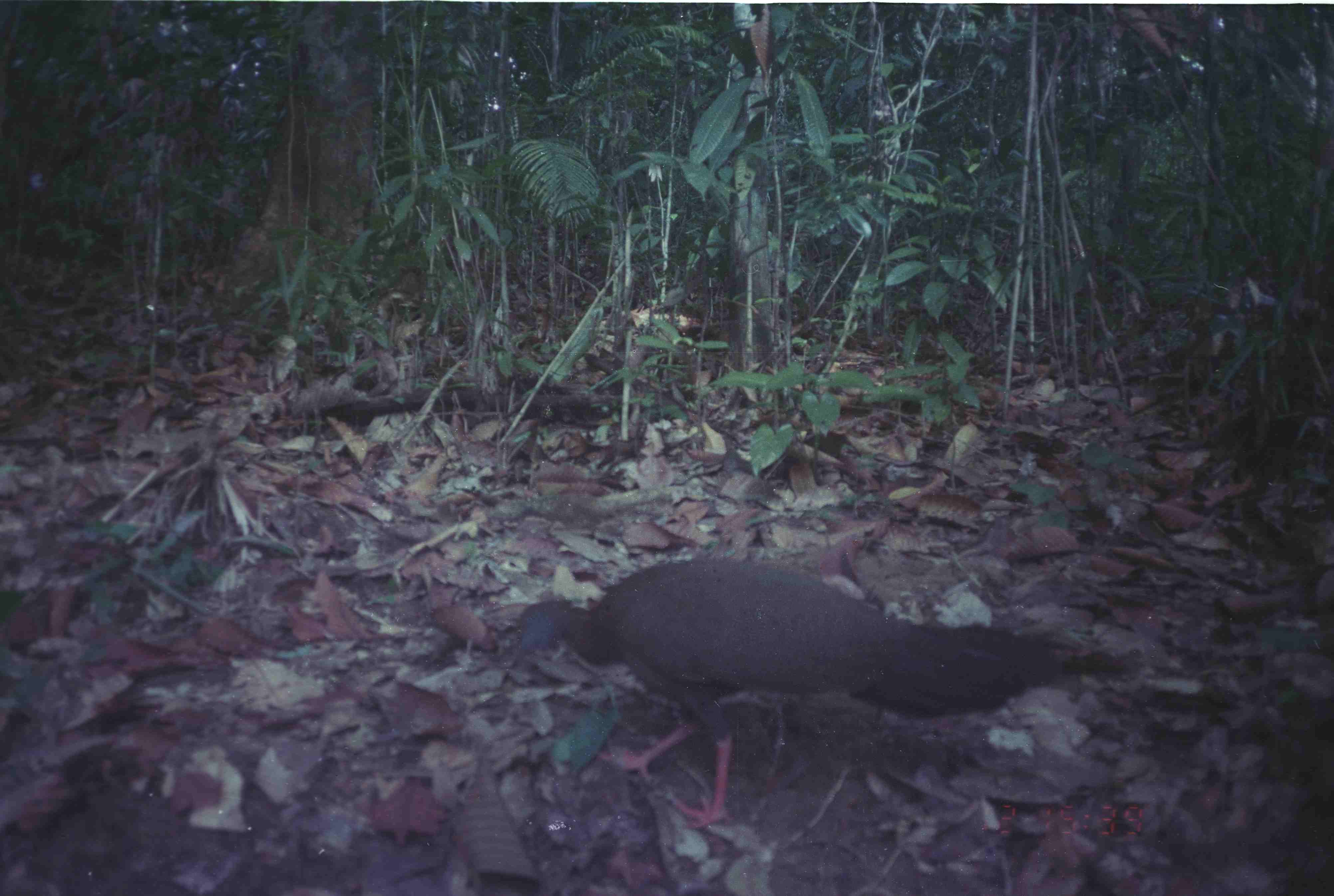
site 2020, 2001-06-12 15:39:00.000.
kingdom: Animalia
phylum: Chordata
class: Aves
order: Galliformes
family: Phasianidae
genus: Argusianus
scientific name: Argusianus argus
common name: great argus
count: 1